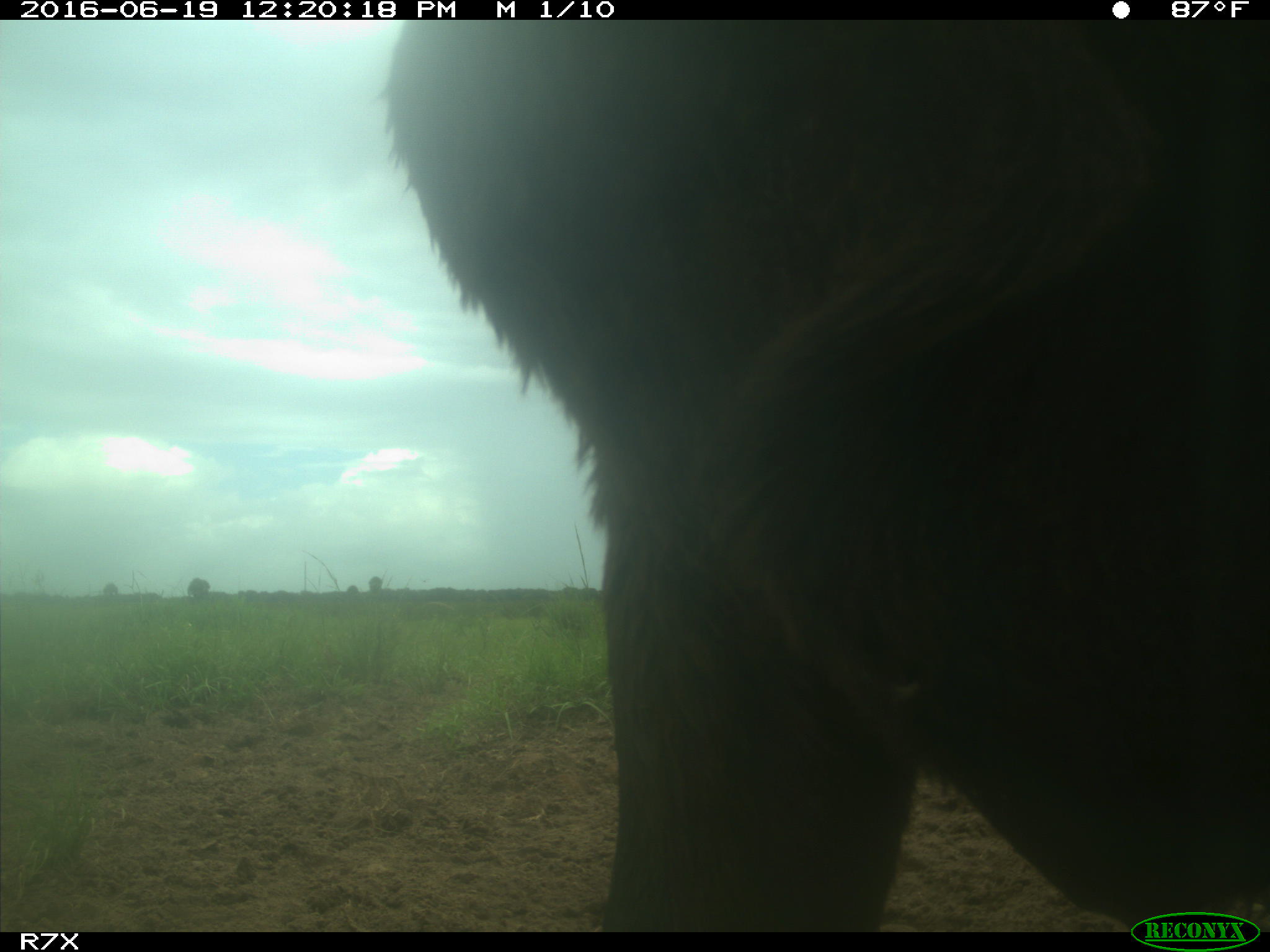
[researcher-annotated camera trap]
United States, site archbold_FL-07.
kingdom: Animalia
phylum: Chordata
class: Mammalia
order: Artiodactyla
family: Bovidae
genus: Bos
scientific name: Bos taurus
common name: domestic cow